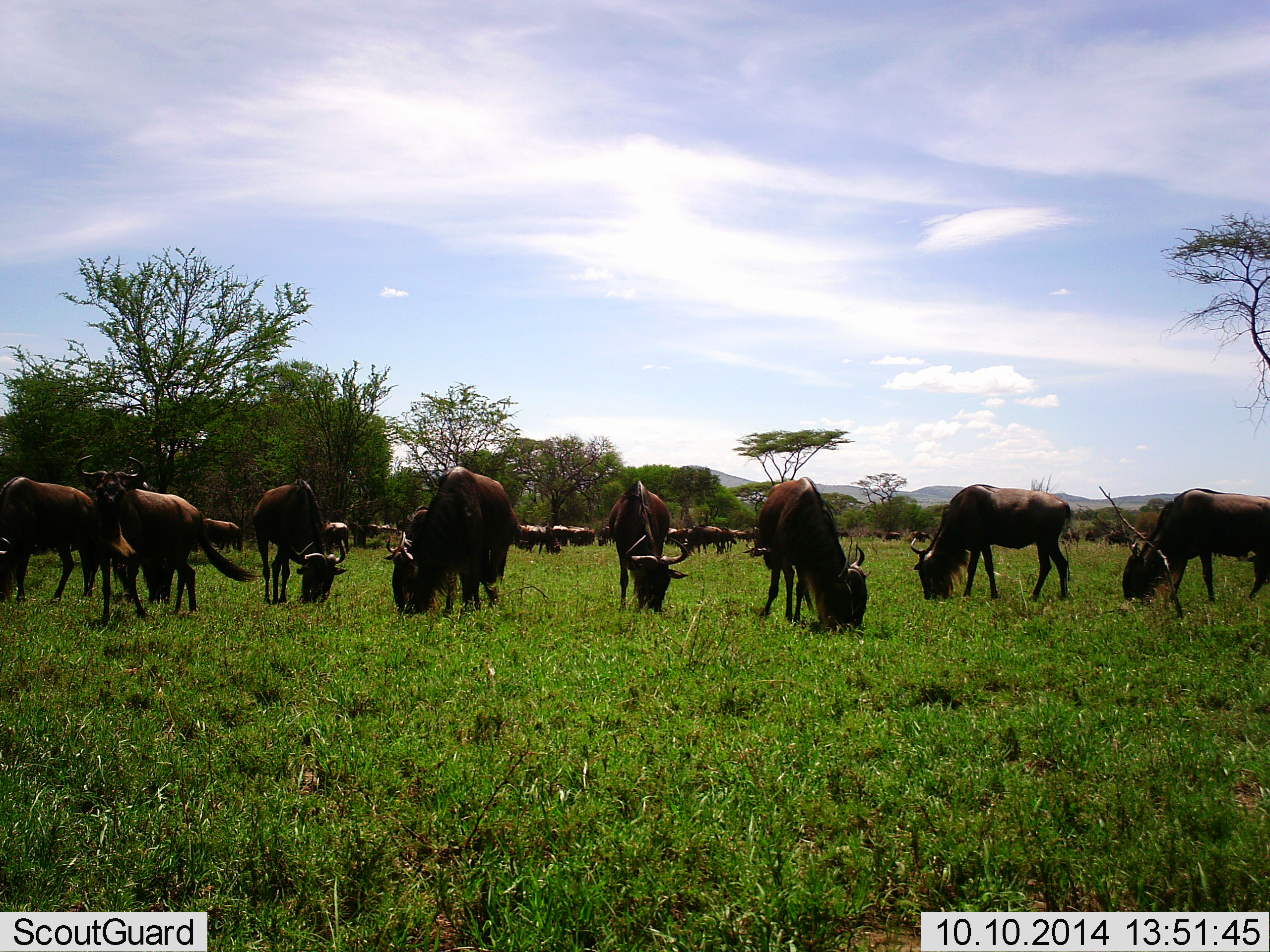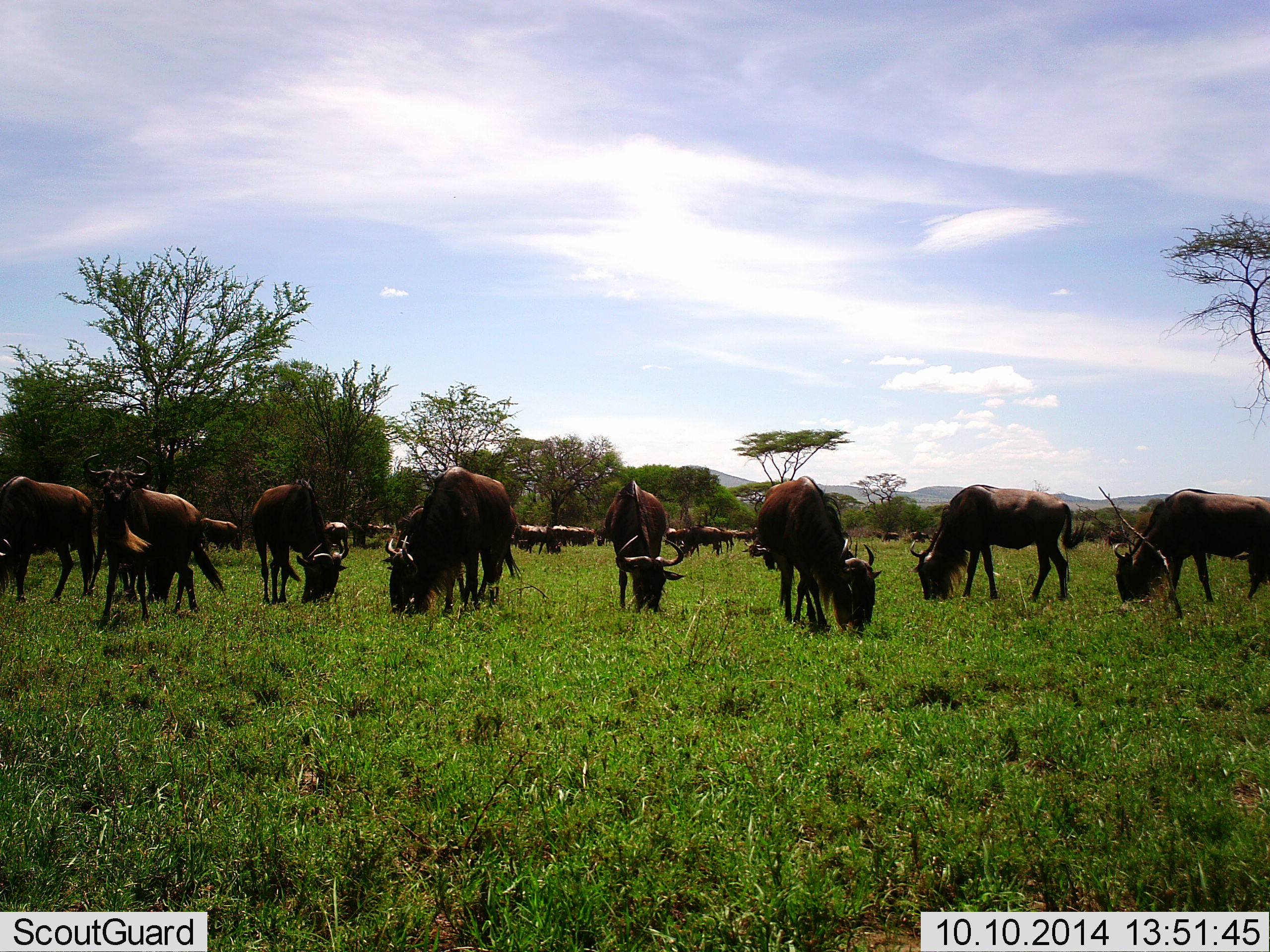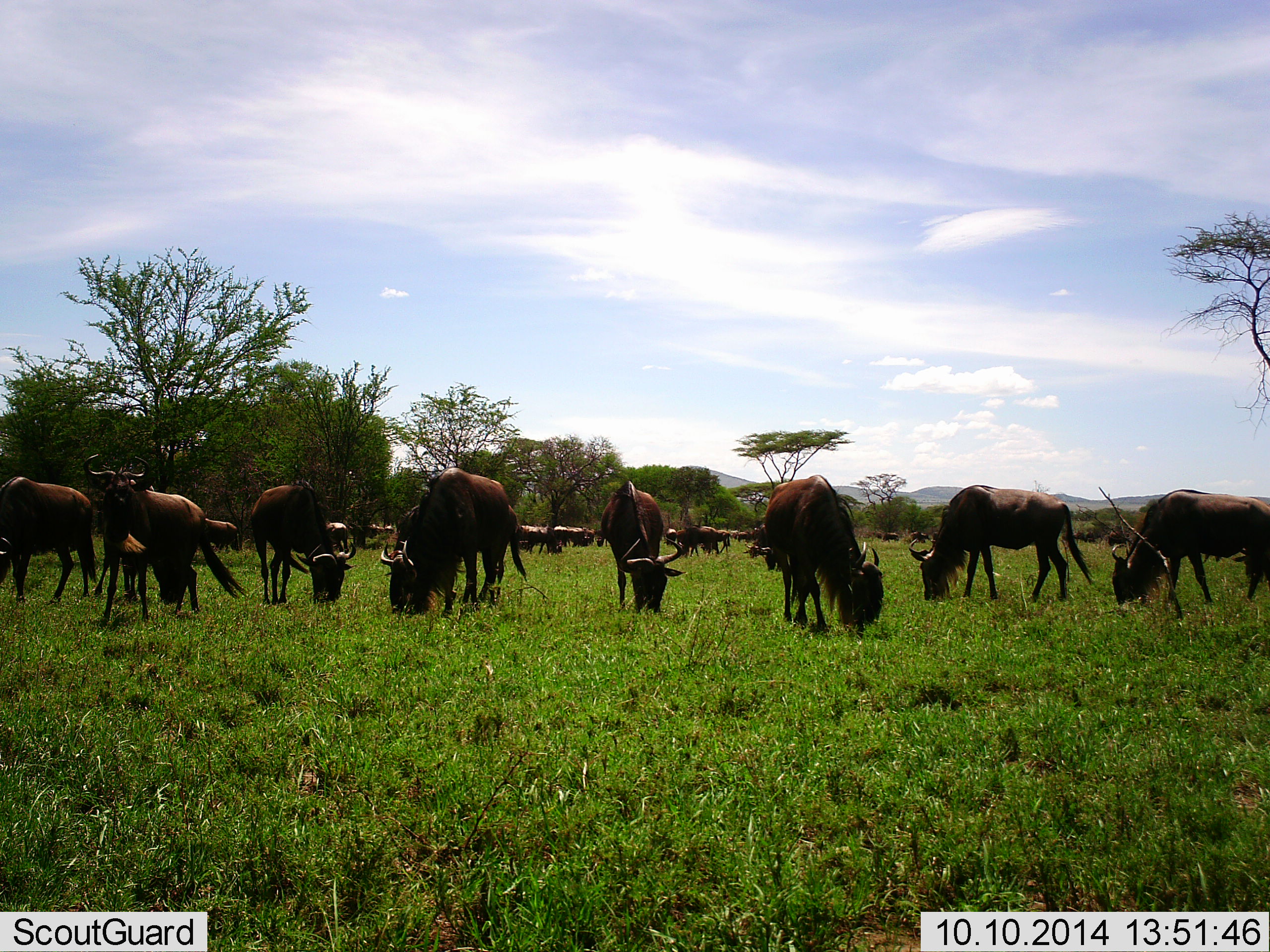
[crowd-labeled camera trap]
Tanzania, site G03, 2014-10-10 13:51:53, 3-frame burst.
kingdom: Animalia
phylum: Chordata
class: Mammalia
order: Artiodactyla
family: Bovidae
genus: Connochaetes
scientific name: Connochaetes taurinus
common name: blue wildebeest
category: wildebeest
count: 11-50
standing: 36%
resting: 0%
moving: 27%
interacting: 0%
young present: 0%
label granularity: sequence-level